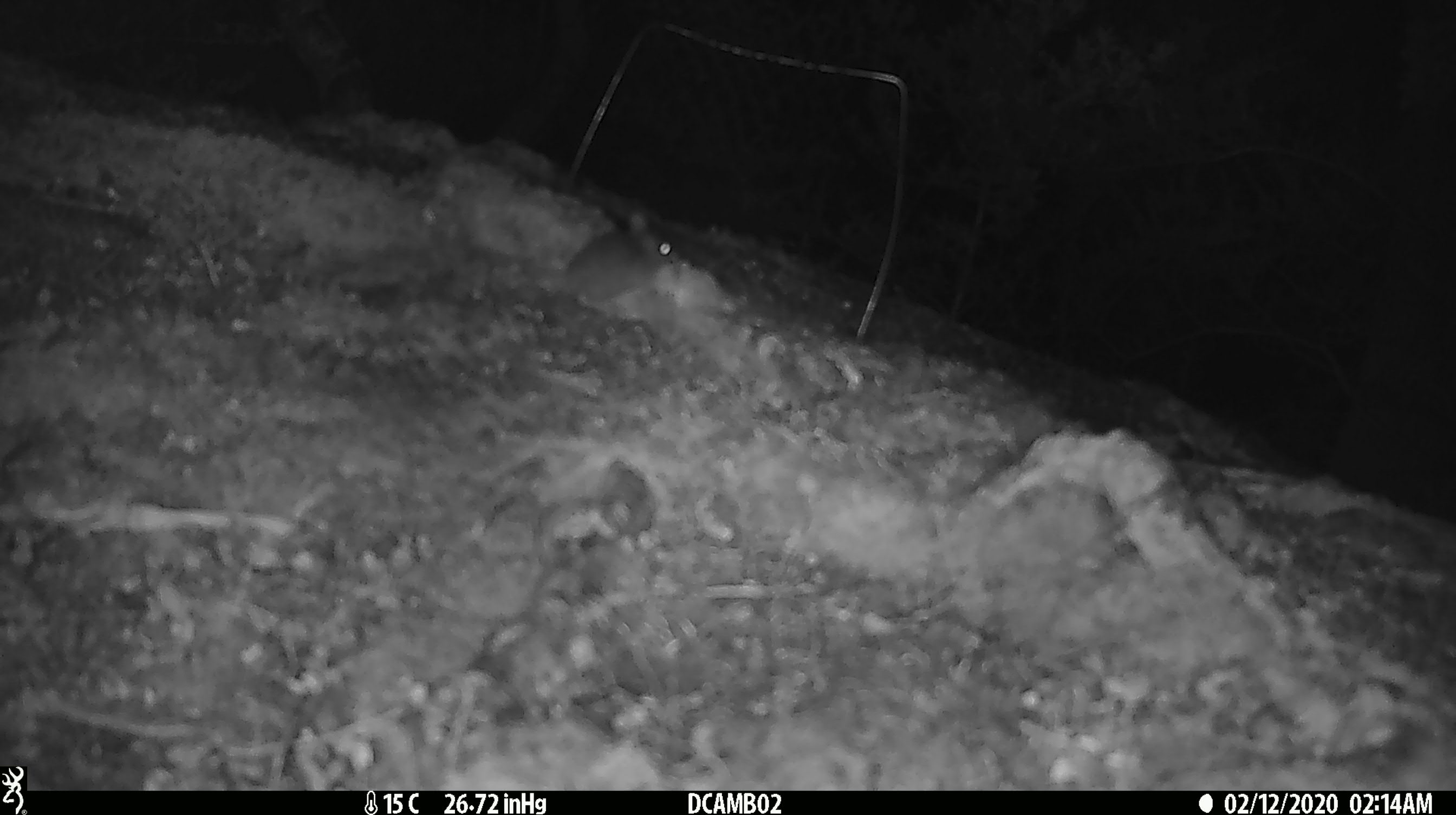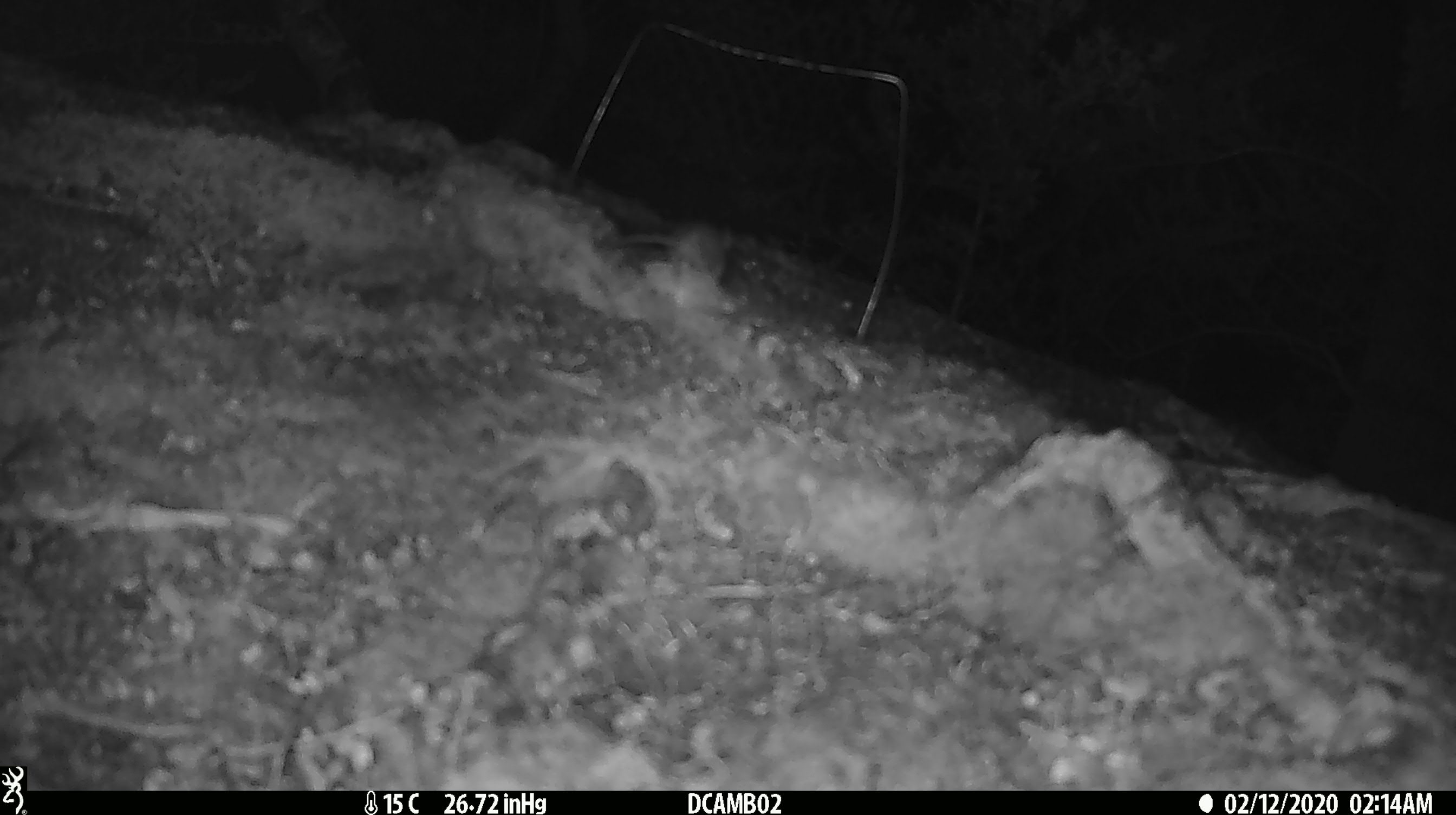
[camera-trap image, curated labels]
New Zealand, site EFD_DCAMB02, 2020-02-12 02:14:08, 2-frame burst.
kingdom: Animalia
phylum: Chordata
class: Mammalia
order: Rodentia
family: Muridae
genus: Mus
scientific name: Mus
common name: mouse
Mouse (Mus).